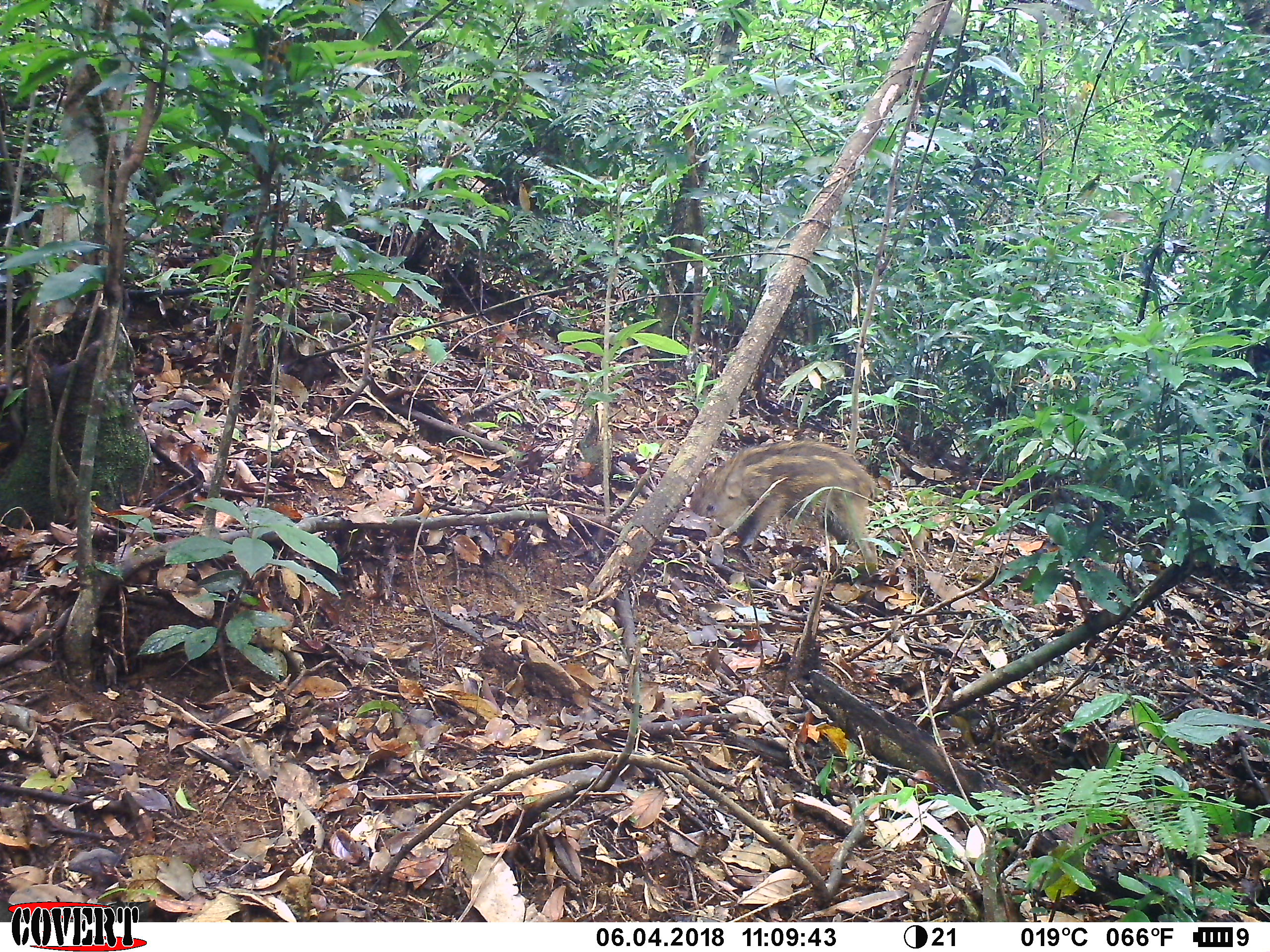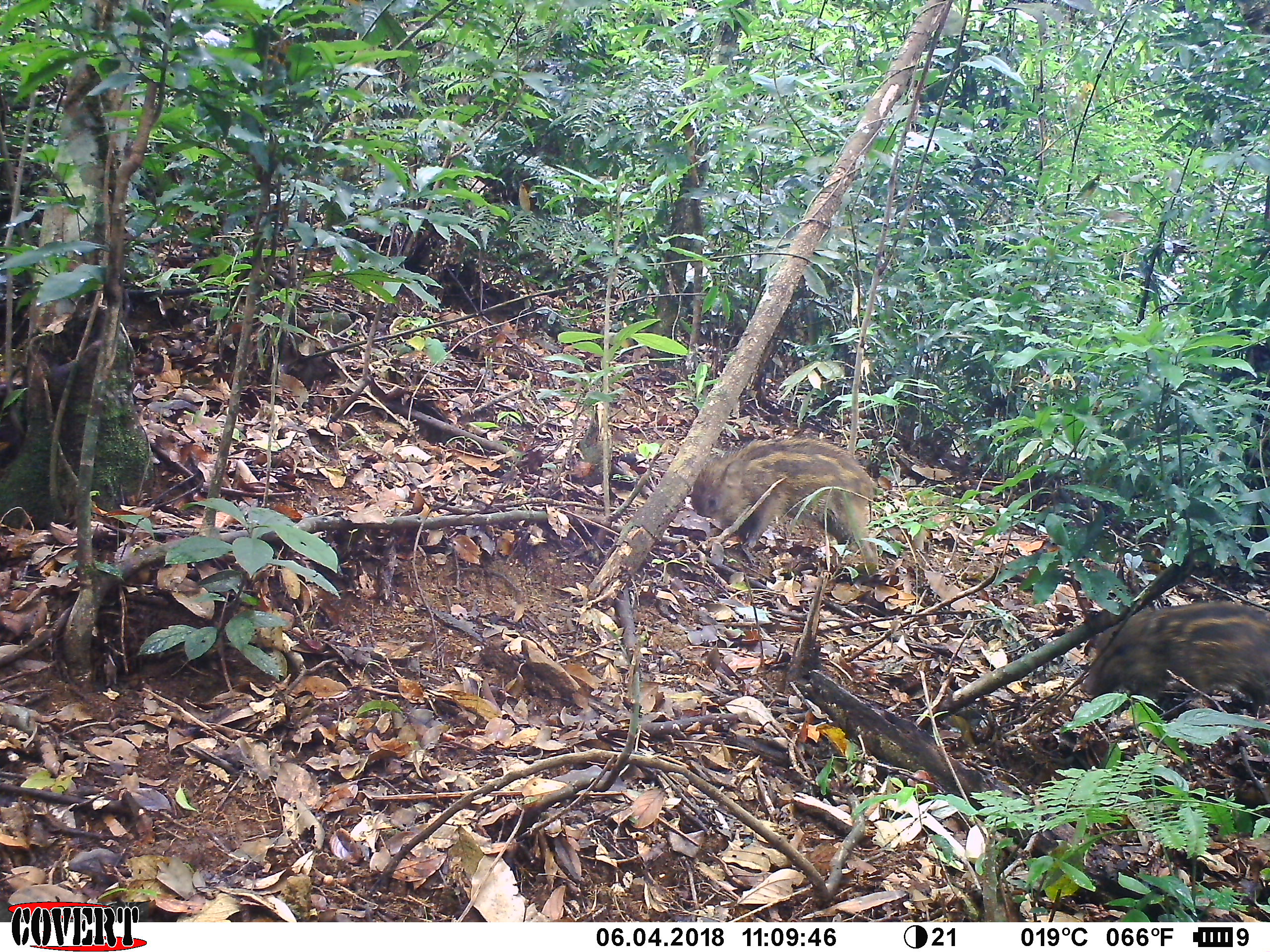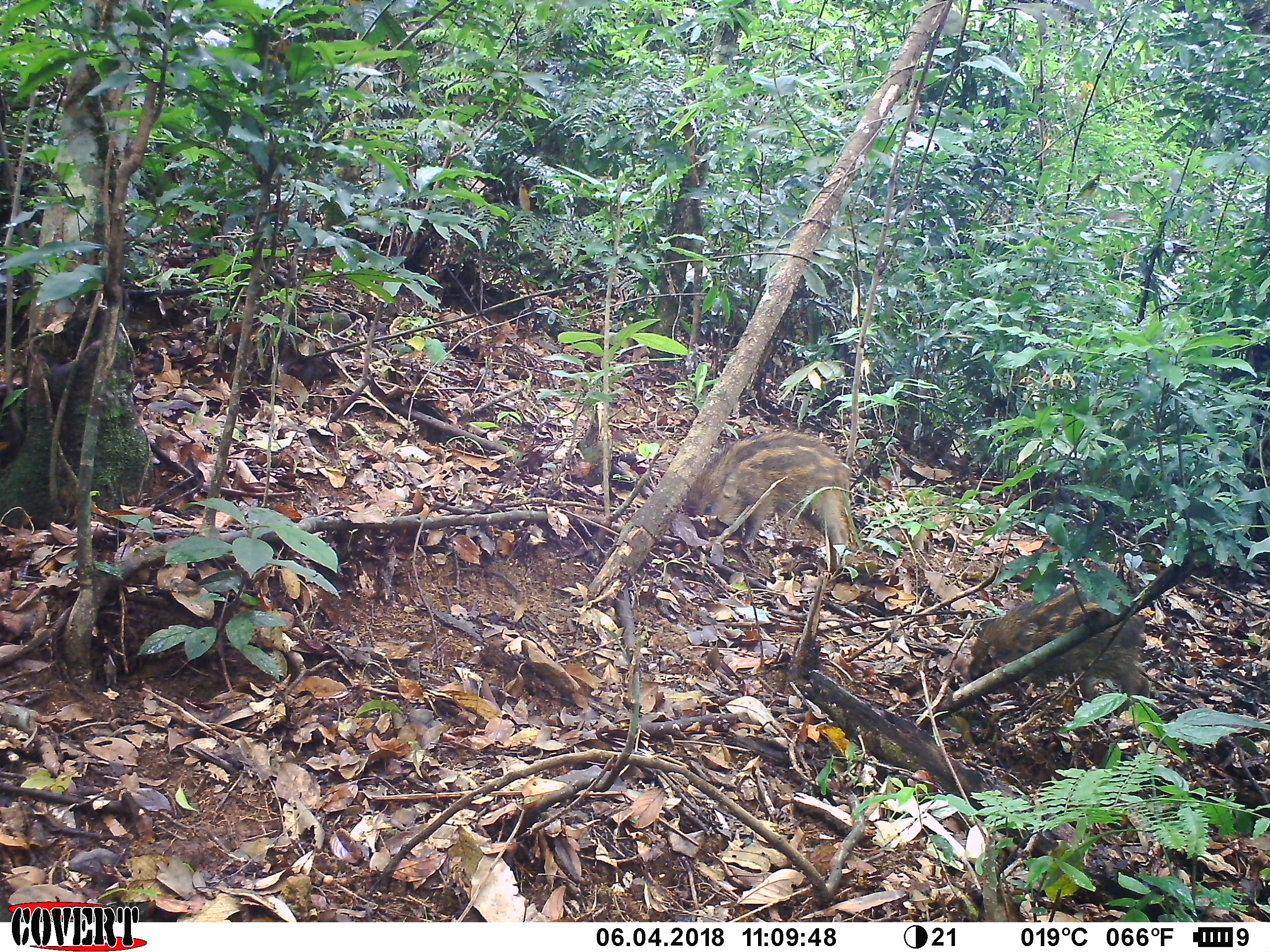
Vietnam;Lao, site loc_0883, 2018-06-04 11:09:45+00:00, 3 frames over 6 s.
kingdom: Animalia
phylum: Chordata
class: Mammalia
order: Artiodactyla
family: Suidae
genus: Sus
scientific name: Sus scrofa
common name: eurasian wild pig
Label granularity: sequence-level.